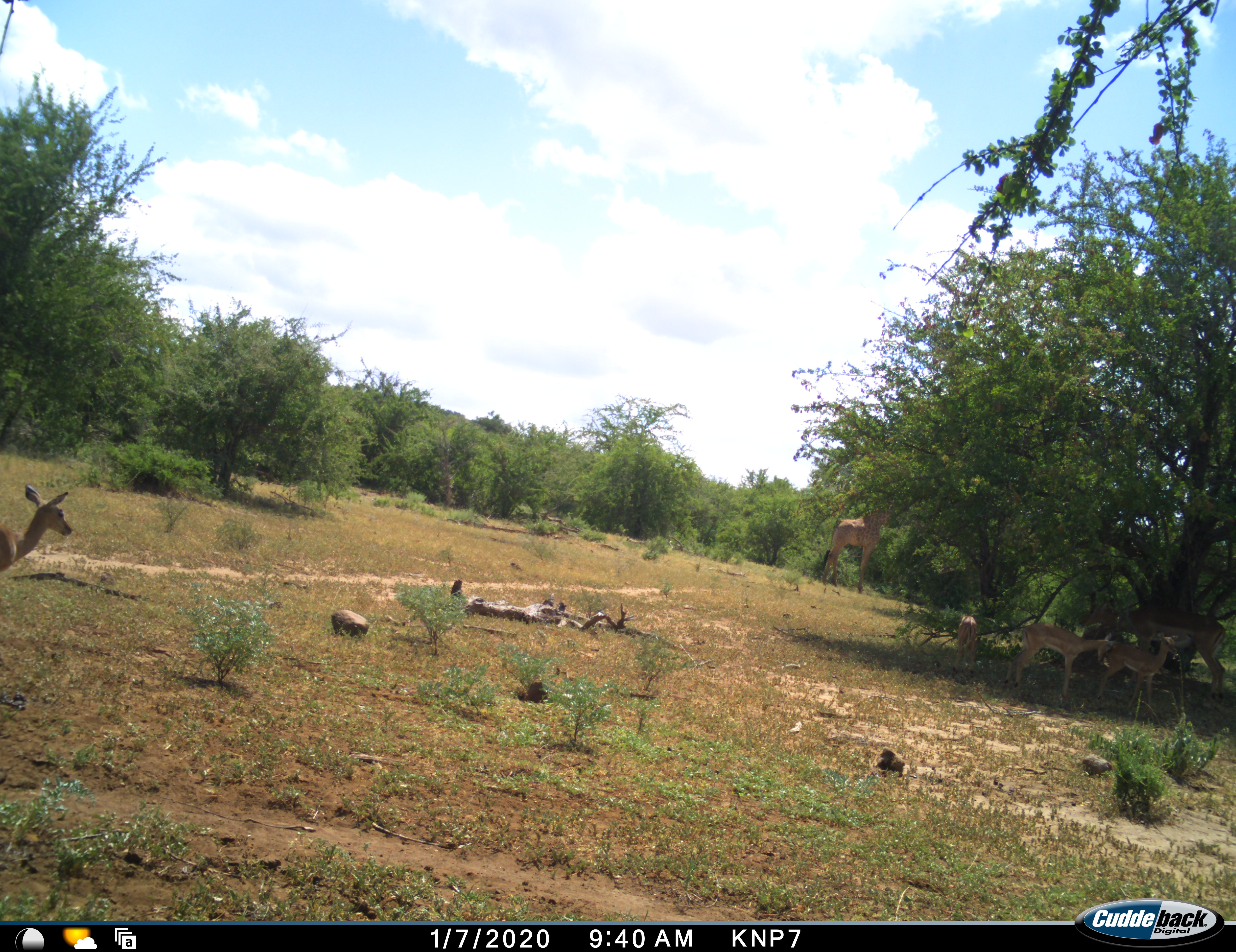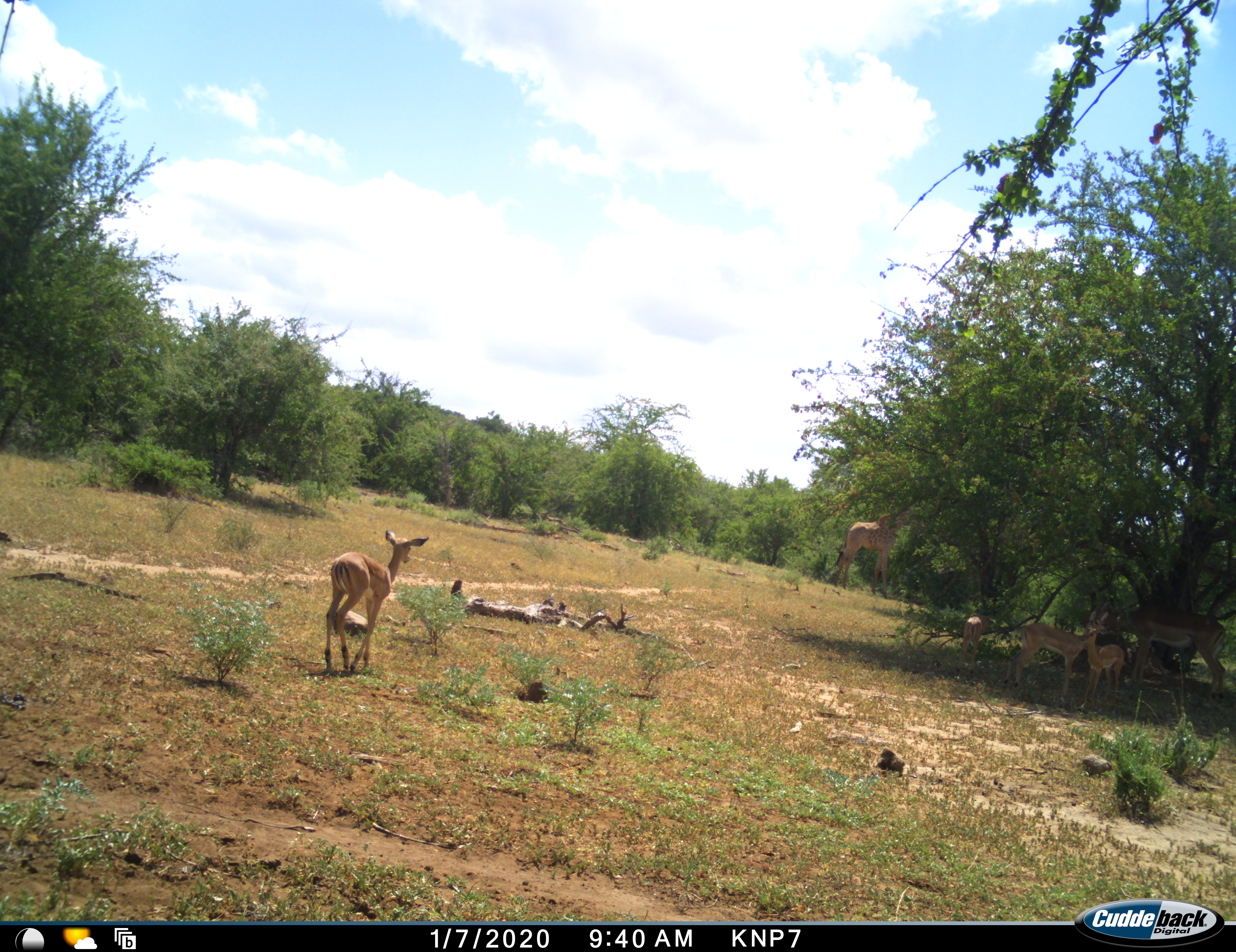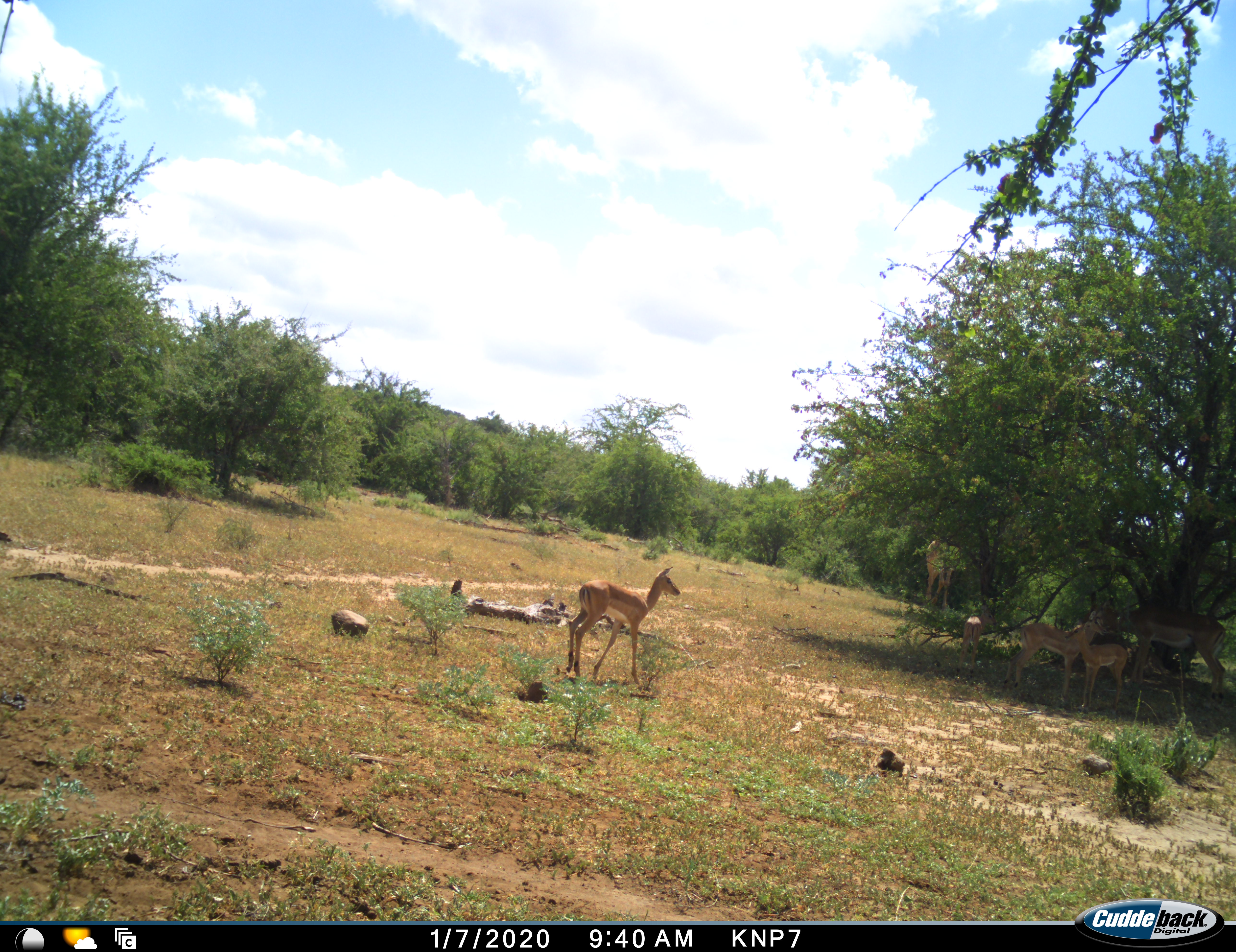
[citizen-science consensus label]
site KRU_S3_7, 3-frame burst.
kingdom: Animalia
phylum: Chordata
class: Mammalia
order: Artiodactyla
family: Giraffidae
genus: Giraffa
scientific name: Giraffa camelopardalis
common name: giraffe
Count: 1.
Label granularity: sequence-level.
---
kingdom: Animalia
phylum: Chordata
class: Mammalia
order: Artiodactyla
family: Bovidae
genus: Aepyceros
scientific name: Aepyceros melampus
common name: impala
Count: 4.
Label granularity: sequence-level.